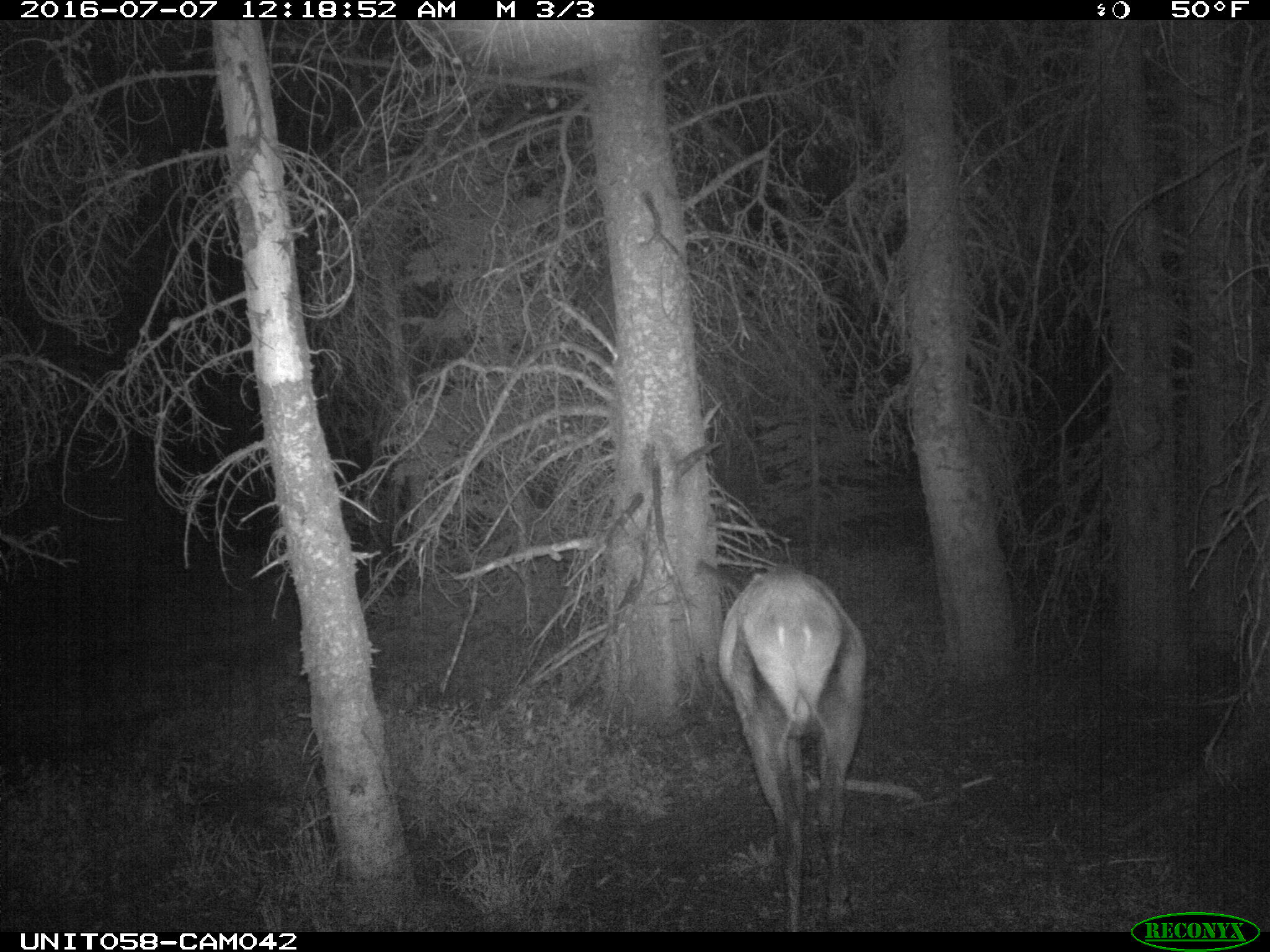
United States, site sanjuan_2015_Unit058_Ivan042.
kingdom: Animalia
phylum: Chordata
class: Mammalia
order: Artiodactyla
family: Cervidae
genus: Cervus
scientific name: Cervus elaphus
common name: red deer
Cervus elaphus (red deer).